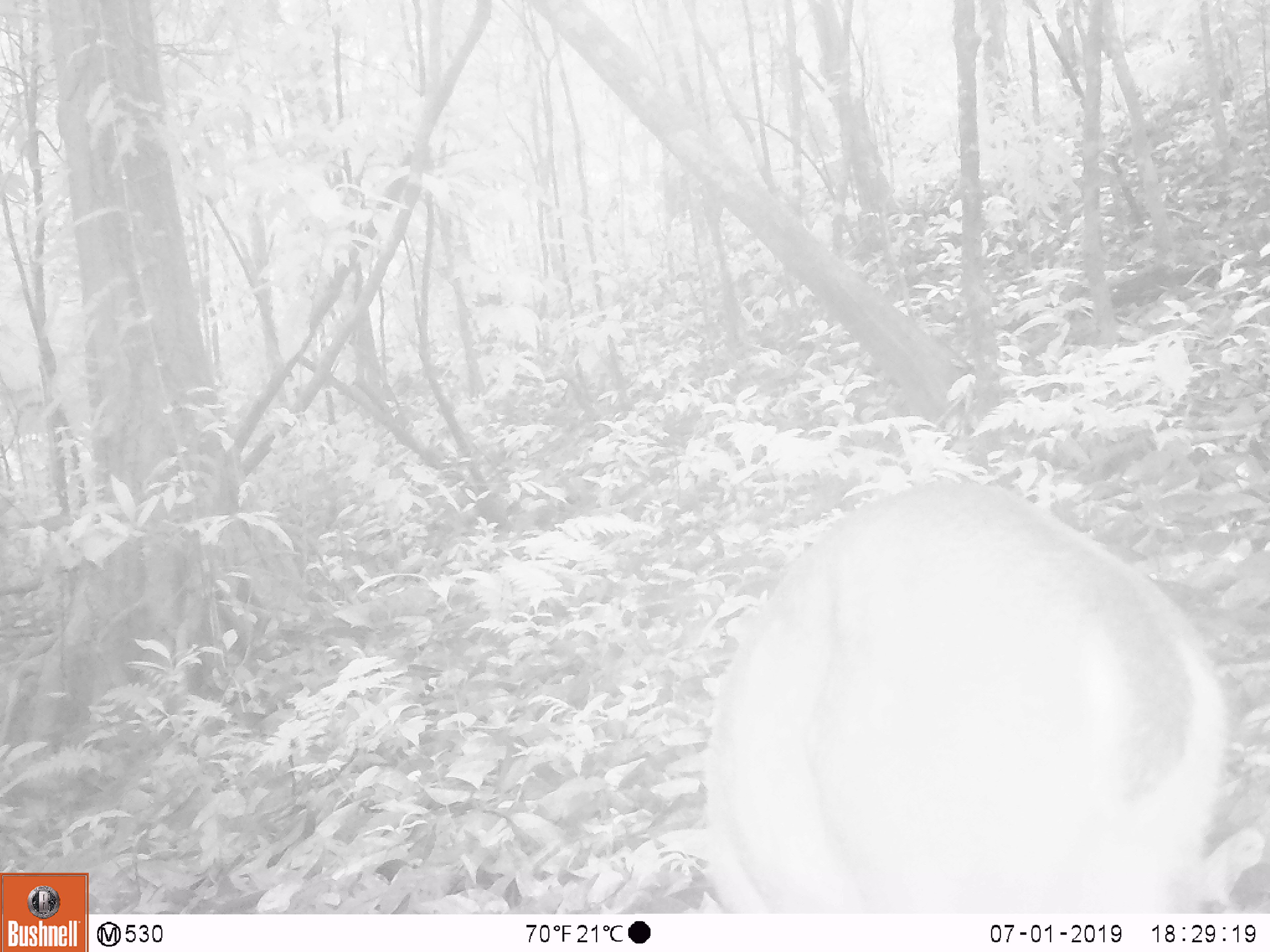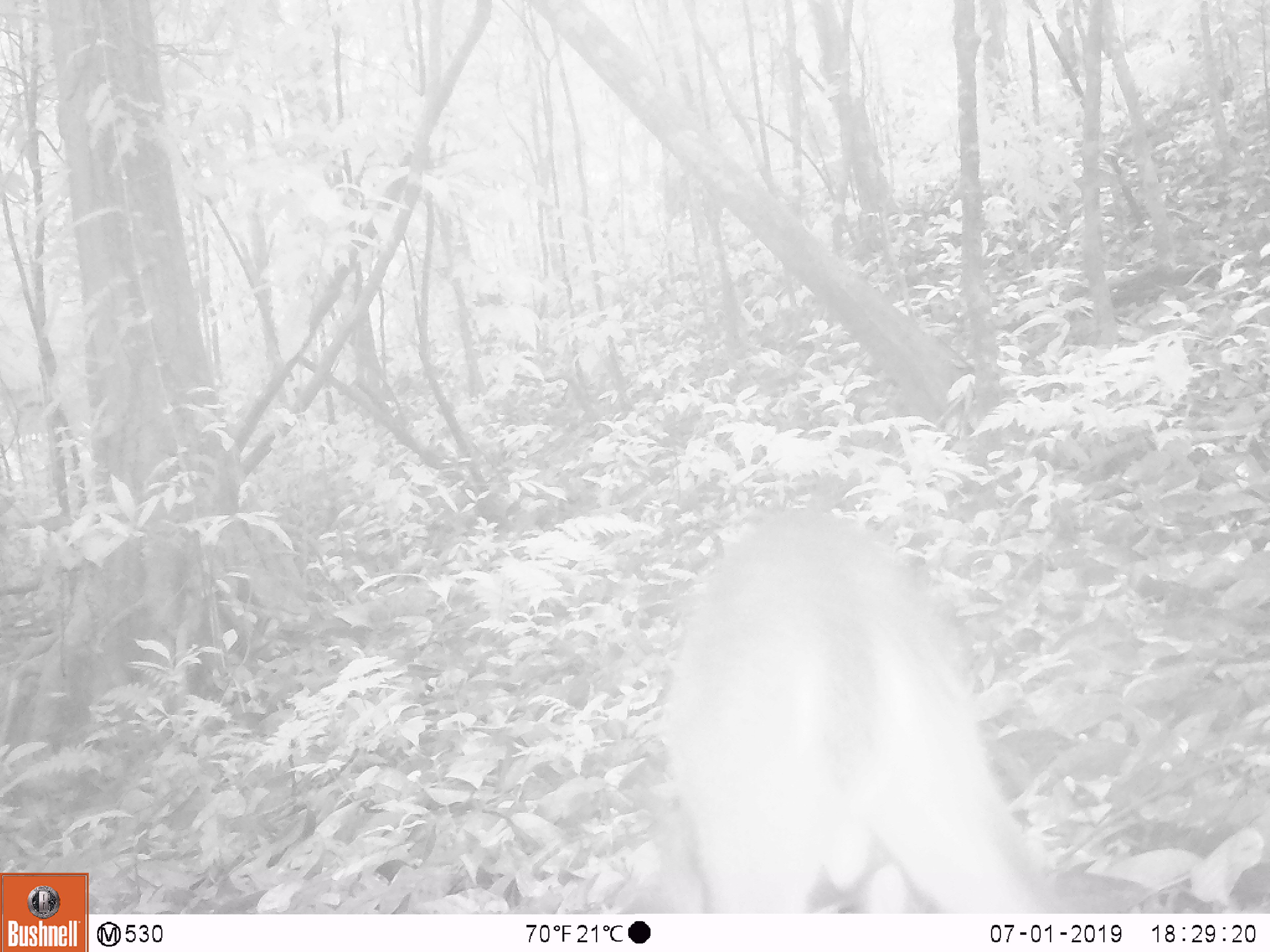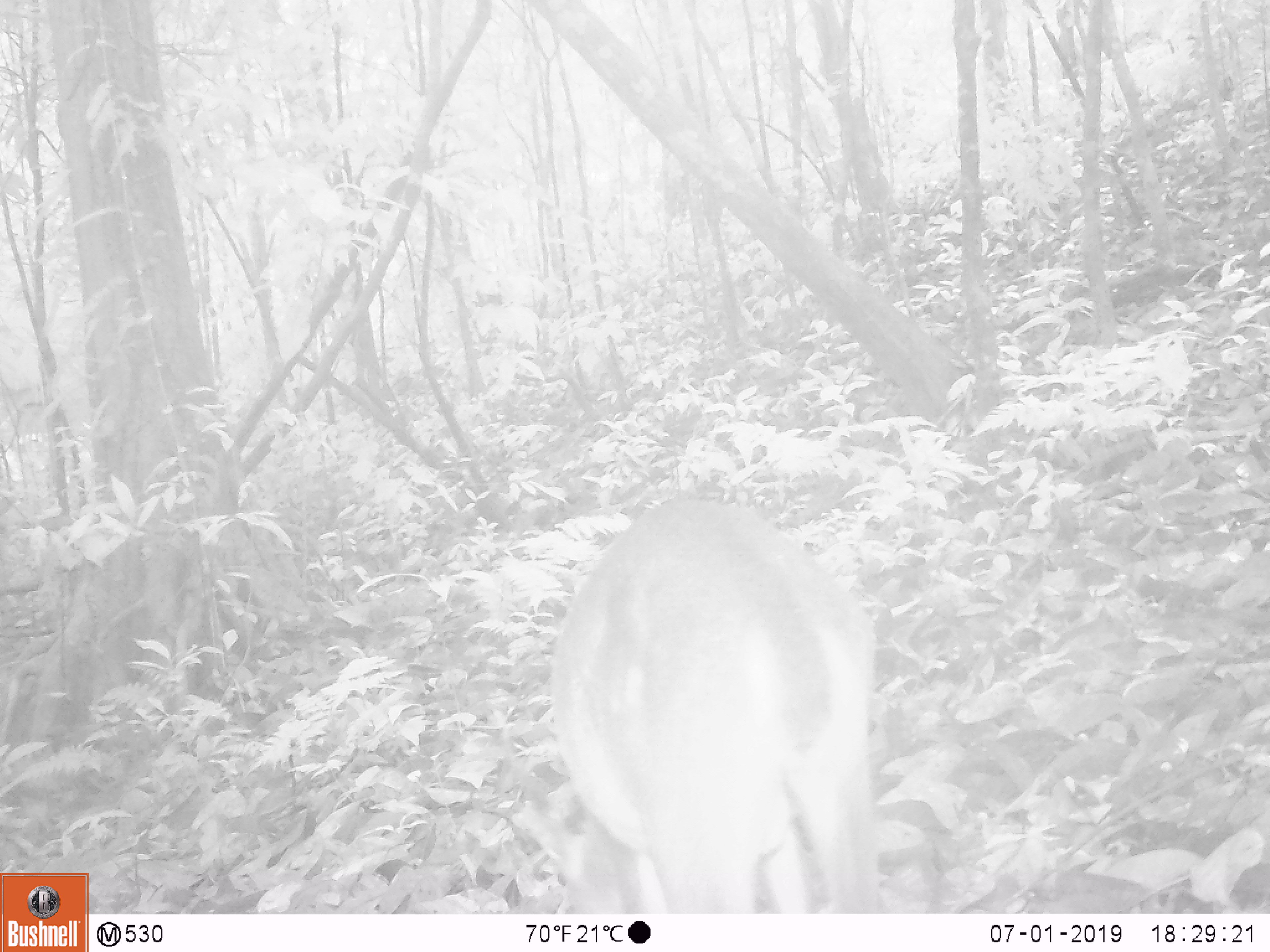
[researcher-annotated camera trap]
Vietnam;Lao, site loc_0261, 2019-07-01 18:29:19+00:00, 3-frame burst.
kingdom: Animalia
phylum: Chordata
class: Mammalia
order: Artiodactyla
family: Cervidae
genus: Muntiacus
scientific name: Muntiacus vuquangensis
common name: large-antlered muntjac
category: large antlered muntjac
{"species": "large antlered muntjac (large-antlered muntjac) (Muntiacus vuquangensis)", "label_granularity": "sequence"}